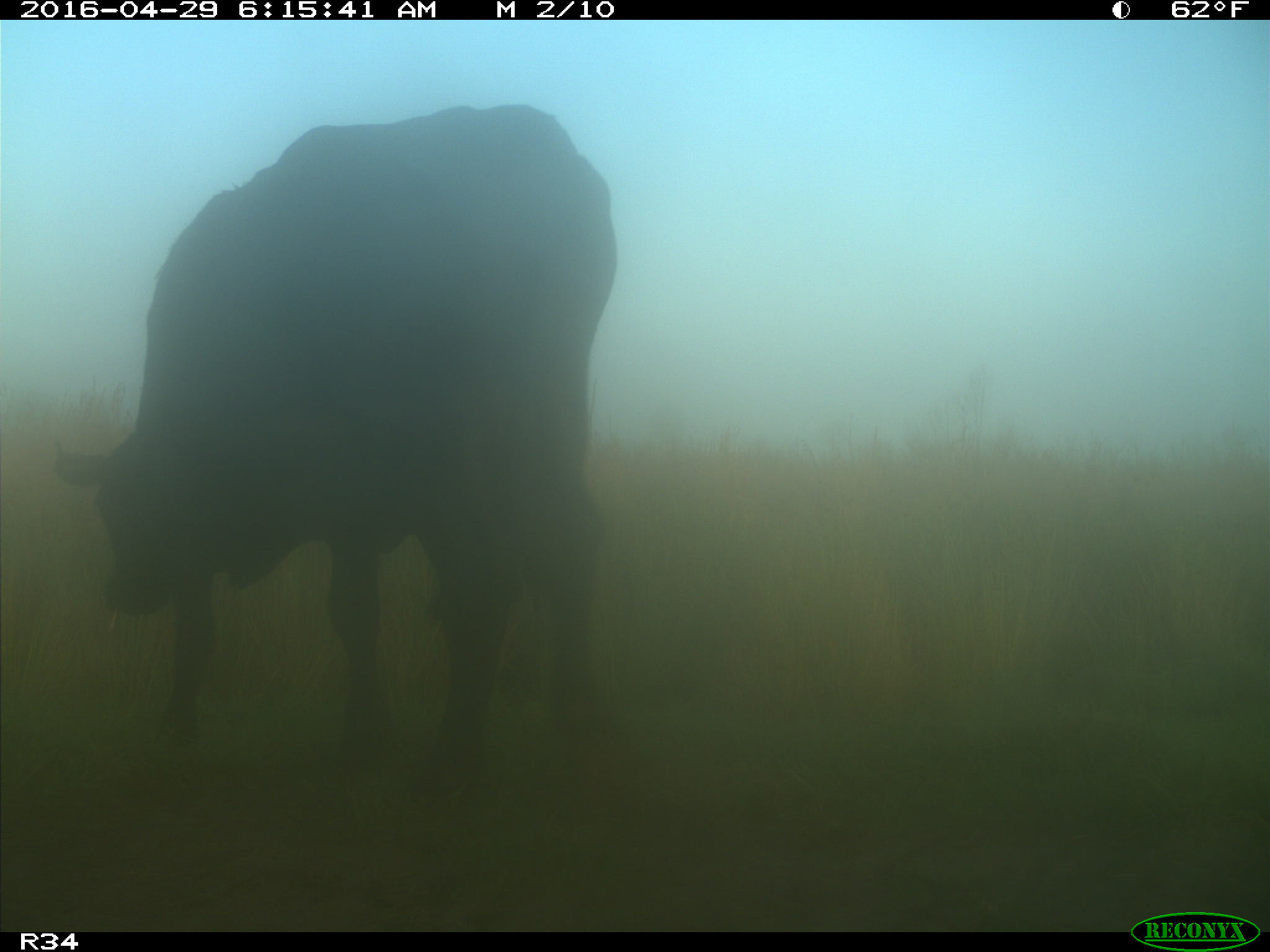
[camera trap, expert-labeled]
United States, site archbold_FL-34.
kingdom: Animalia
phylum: Chordata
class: Mammalia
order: Artiodactyla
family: Bovidae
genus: Bos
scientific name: Bos taurus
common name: domestic cow